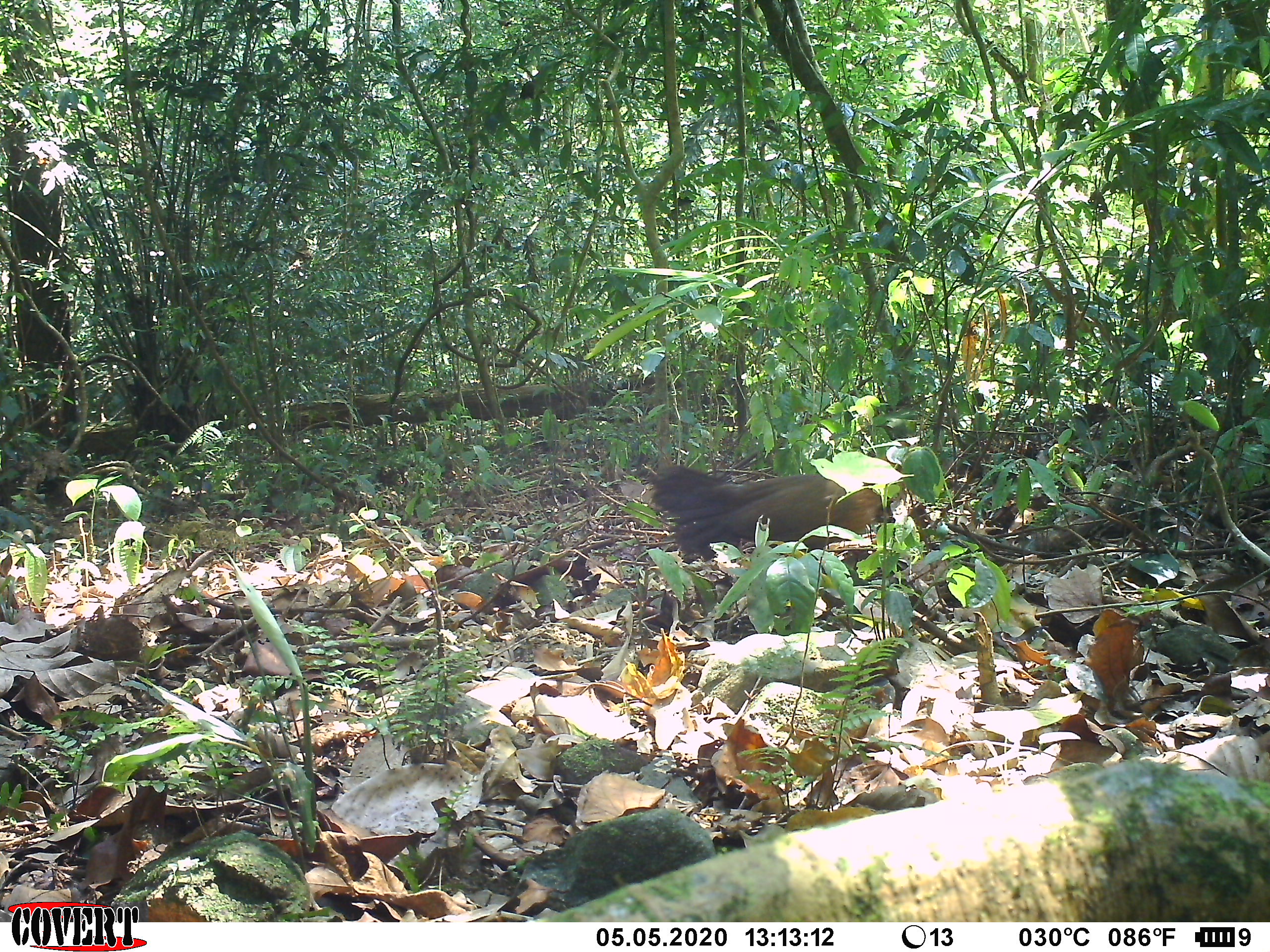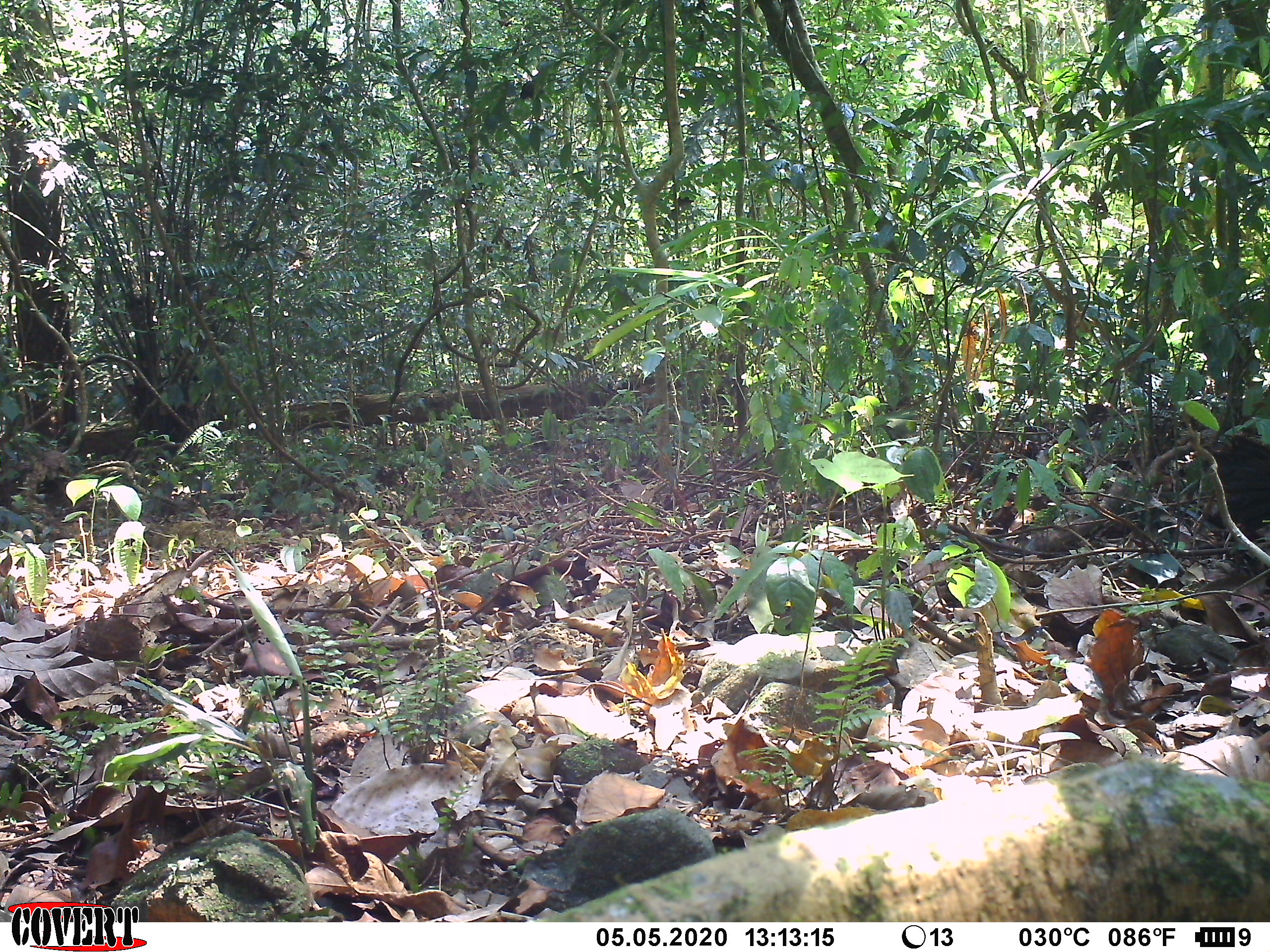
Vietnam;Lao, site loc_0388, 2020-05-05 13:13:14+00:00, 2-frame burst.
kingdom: Animalia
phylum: Chordata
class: Aves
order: Galliformes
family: Phasianidae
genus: Gallus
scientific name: Gallus gallus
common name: red junglefowl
Red junglefowl (Gallus gallus). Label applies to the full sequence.